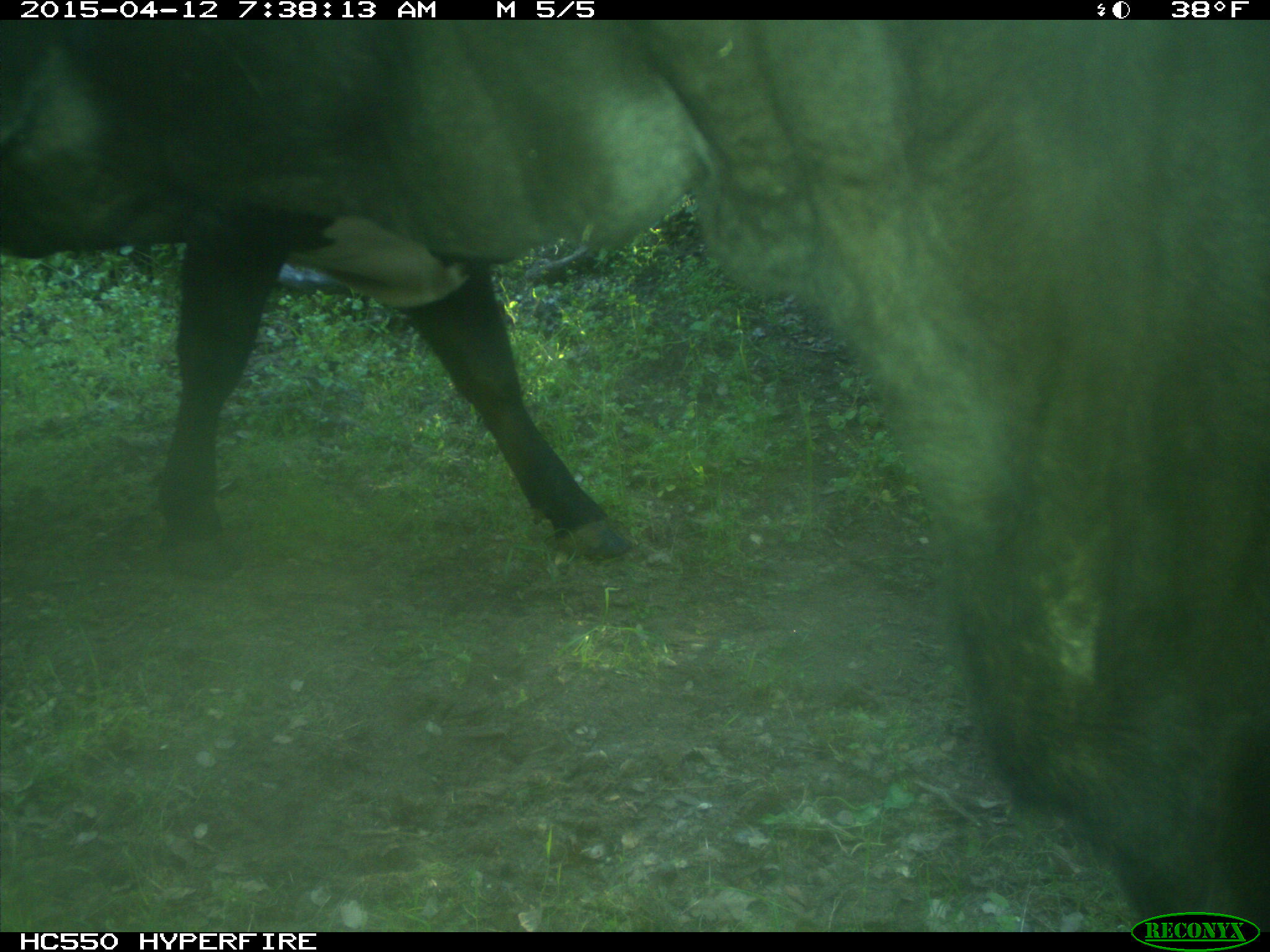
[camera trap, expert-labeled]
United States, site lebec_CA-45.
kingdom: Animalia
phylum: Chordata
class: Mammalia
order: Artiodactyla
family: Bovidae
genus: Bos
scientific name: Bos taurus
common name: domestic cow